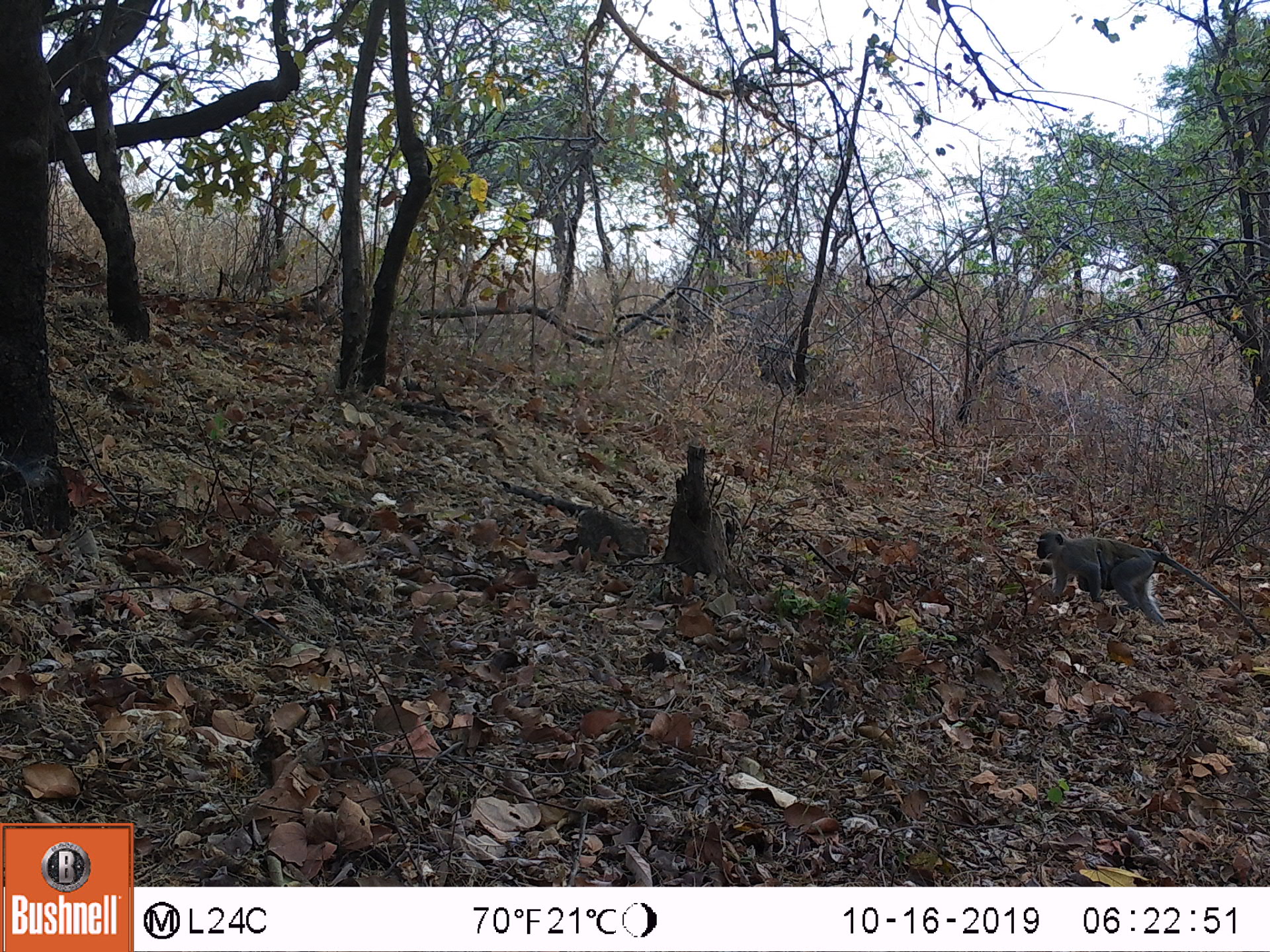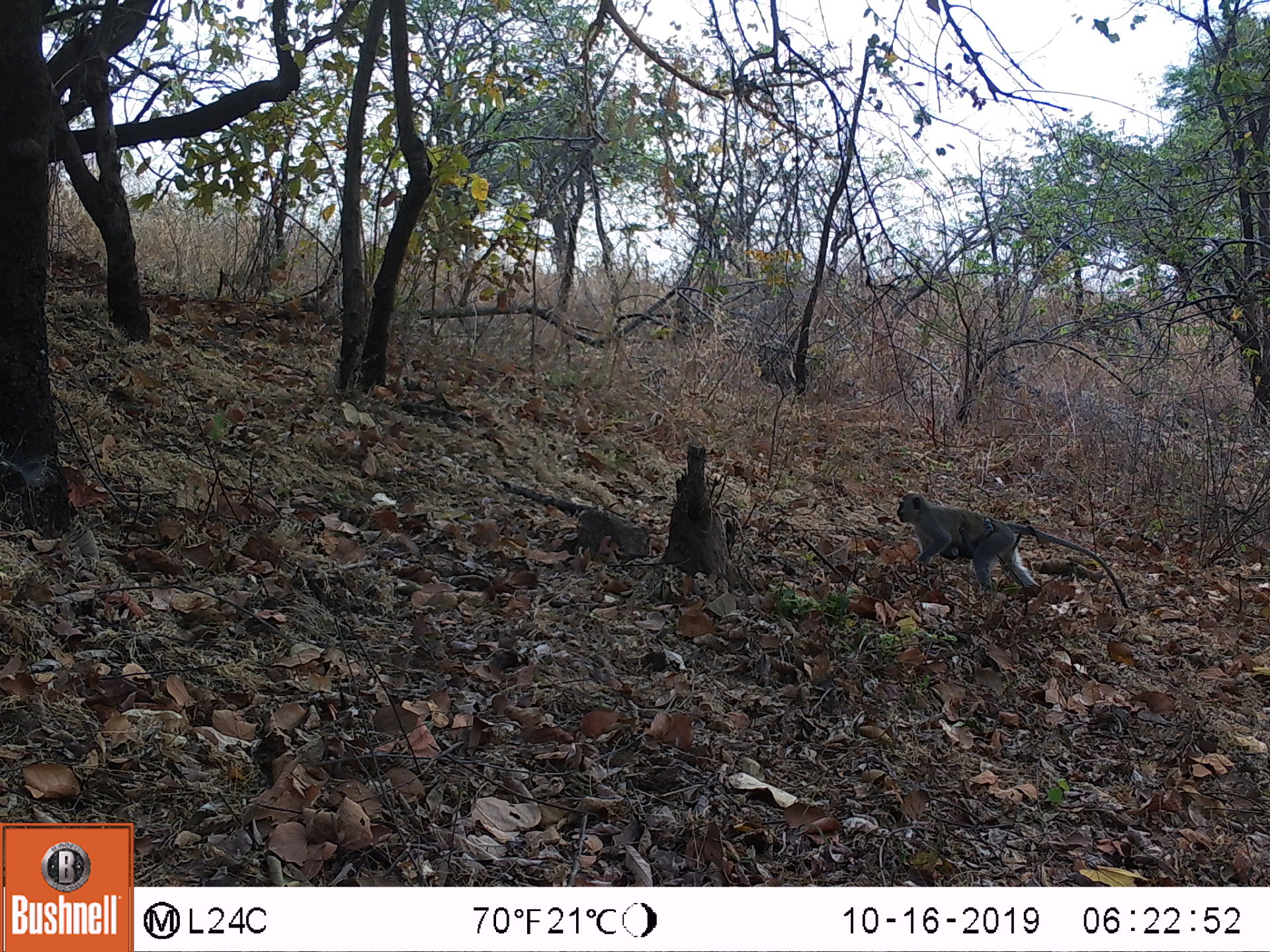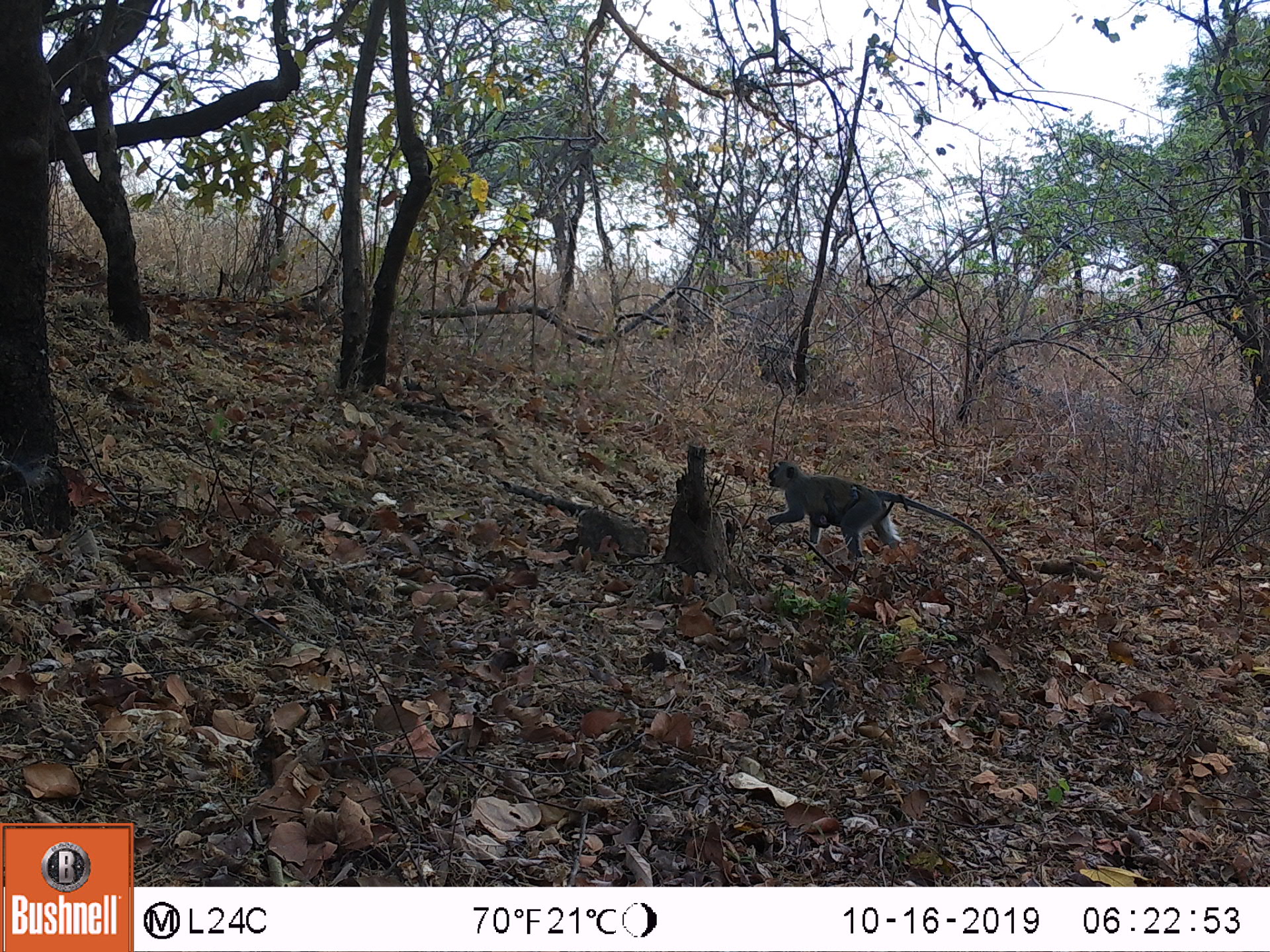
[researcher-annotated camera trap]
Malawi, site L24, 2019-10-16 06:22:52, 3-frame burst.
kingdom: Animalia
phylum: Chordata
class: Mammalia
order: Primates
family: Cercopithecidae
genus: Chlorocebus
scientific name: Chlorocebus pygerythrus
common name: vervet monkey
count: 1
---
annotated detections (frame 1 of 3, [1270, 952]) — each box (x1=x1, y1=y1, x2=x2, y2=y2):
vervet monkey: (x1=1027, y1=522, x2=1256, y2=643)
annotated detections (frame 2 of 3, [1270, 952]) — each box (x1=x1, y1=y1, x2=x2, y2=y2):
vervet monkey: (x1=892, y1=489, x2=1133, y2=604)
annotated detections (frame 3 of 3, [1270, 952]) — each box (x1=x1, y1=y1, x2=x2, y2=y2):
vervet monkey: (x1=764, y1=456, x2=998, y2=562)